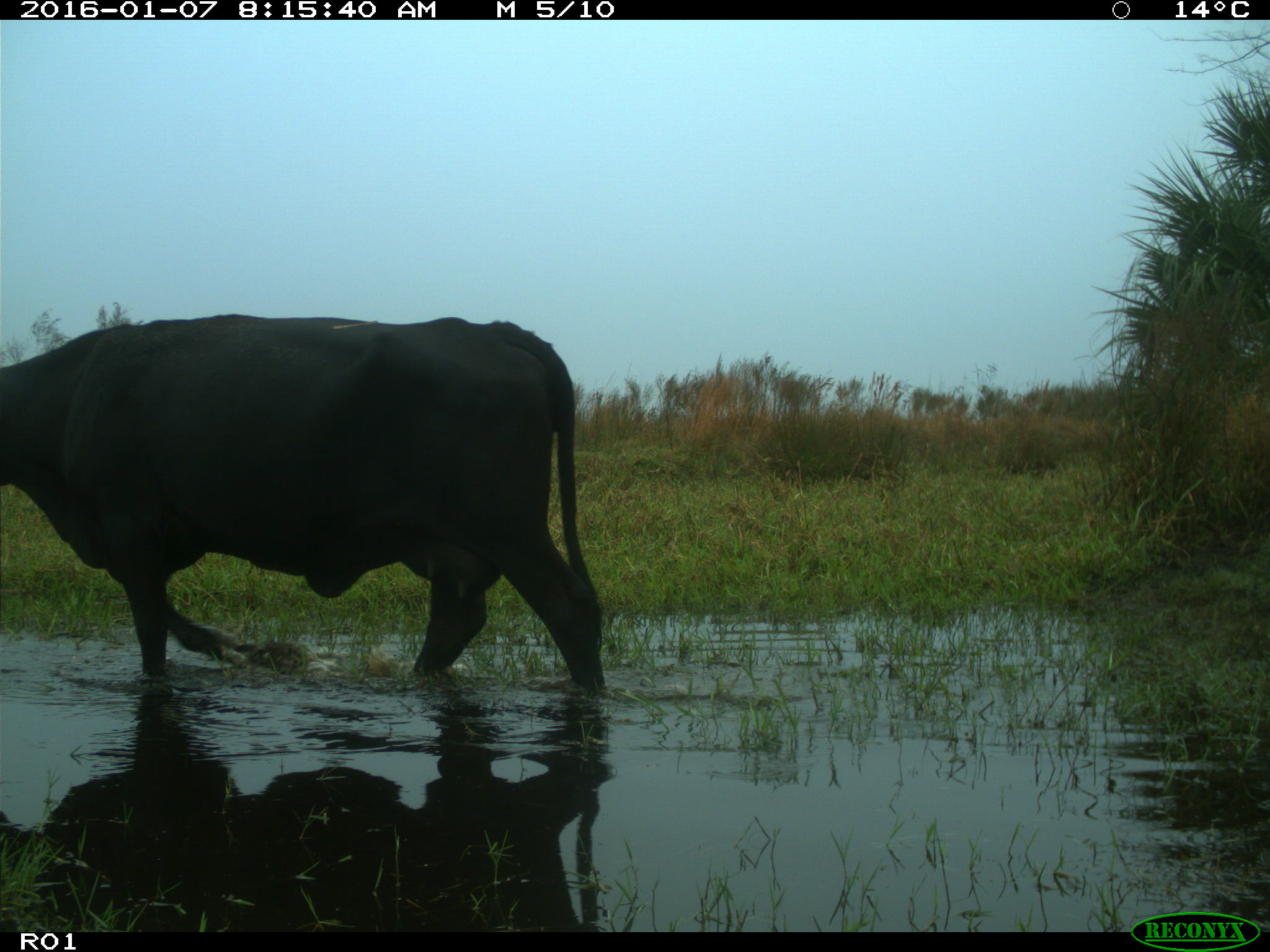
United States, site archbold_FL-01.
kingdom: Animalia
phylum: Chordata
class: Mammalia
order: Artiodactyla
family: Bovidae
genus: Bos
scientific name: Bos taurus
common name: domestic cow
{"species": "Bos taurus (domestic cow)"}